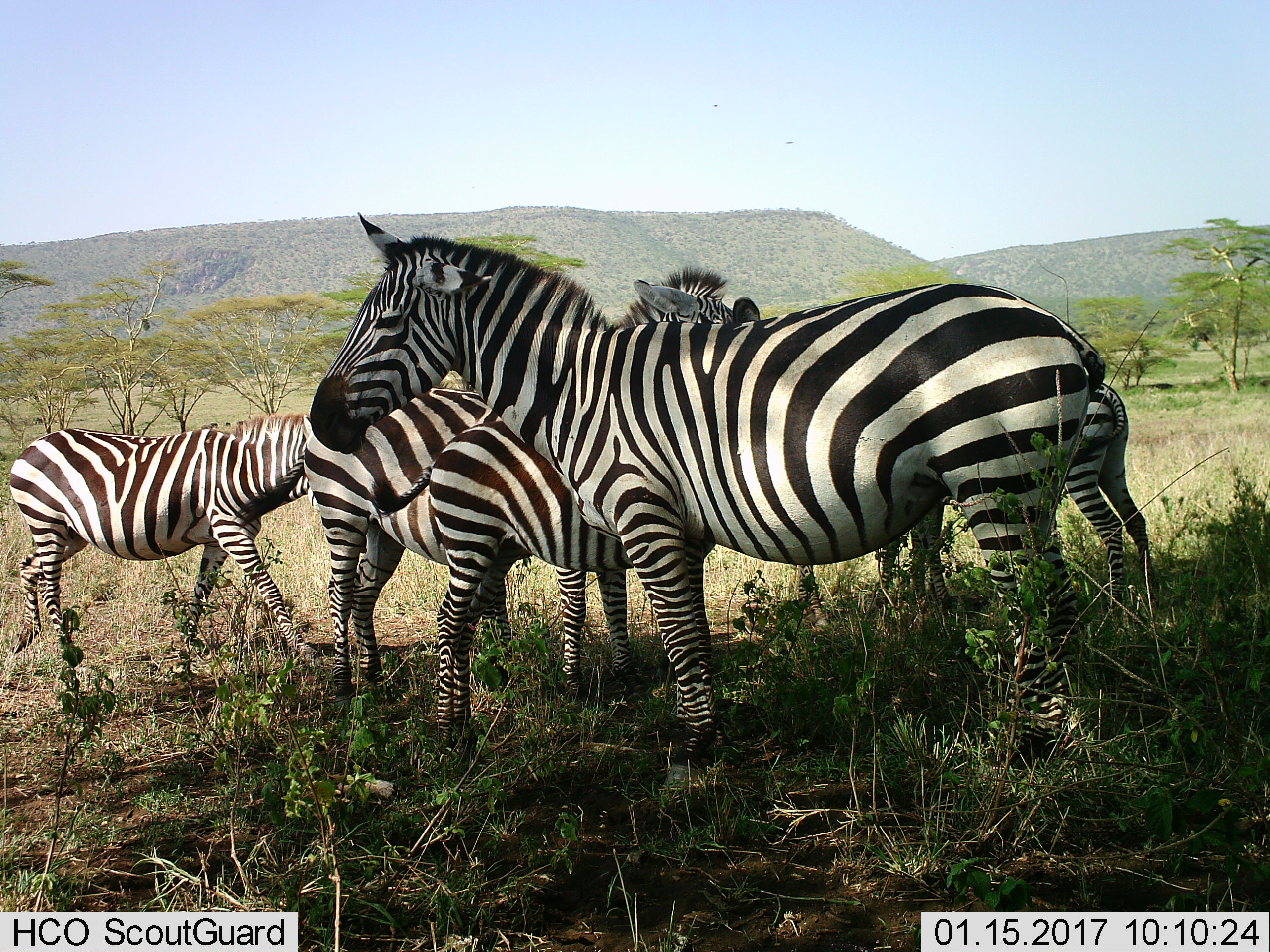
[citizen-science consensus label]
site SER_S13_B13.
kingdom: Animalia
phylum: Chordata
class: Mammalia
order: Perissodactyla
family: Equidae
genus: Equus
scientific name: Equus quagga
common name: plains zebra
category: zebraplains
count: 5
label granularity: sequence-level